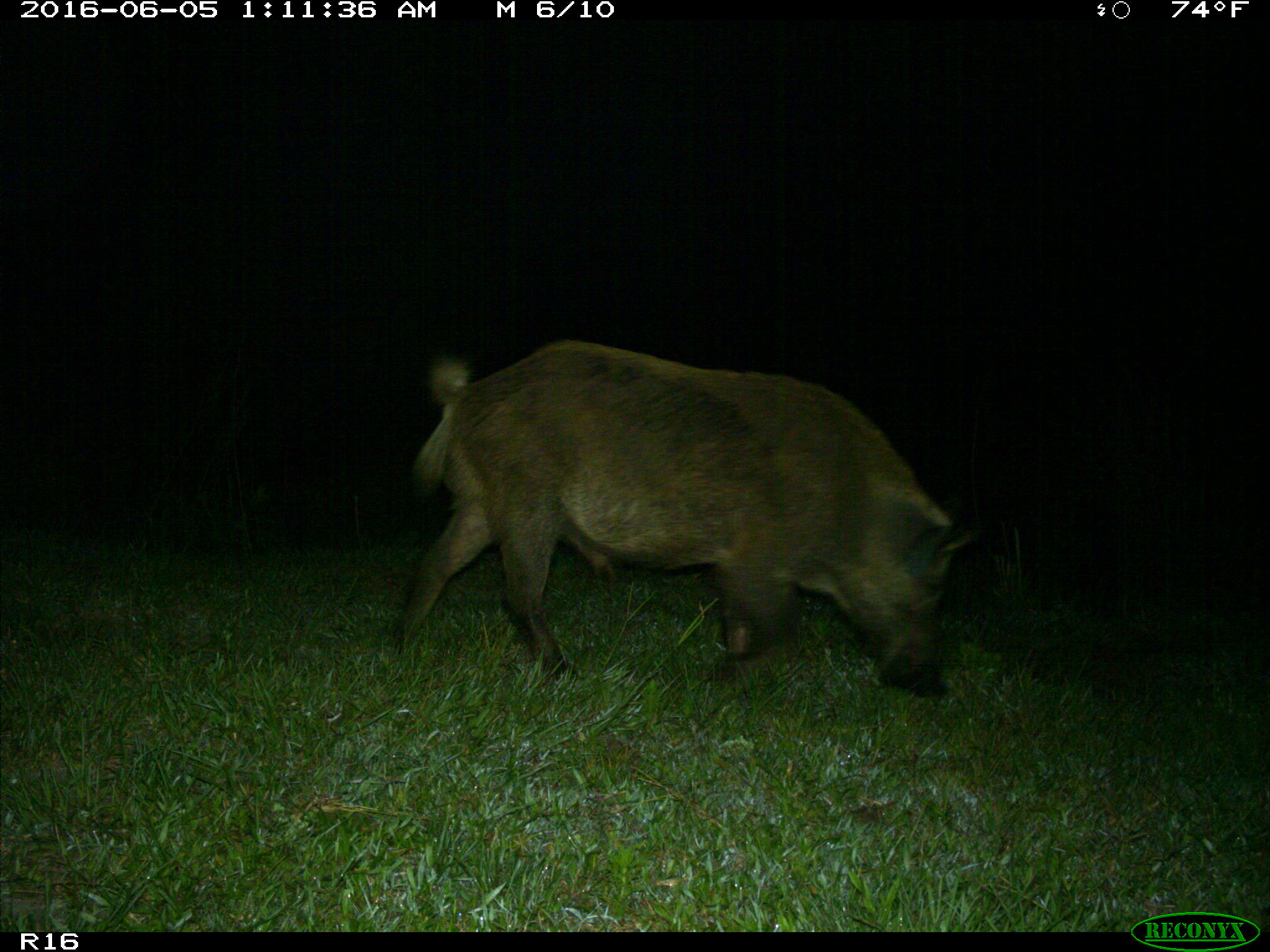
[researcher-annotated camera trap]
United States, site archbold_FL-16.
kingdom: Animalia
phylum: Chordata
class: Mammalia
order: Artiodactyla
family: Suidae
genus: Sus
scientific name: Sus scrofa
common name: wild boar